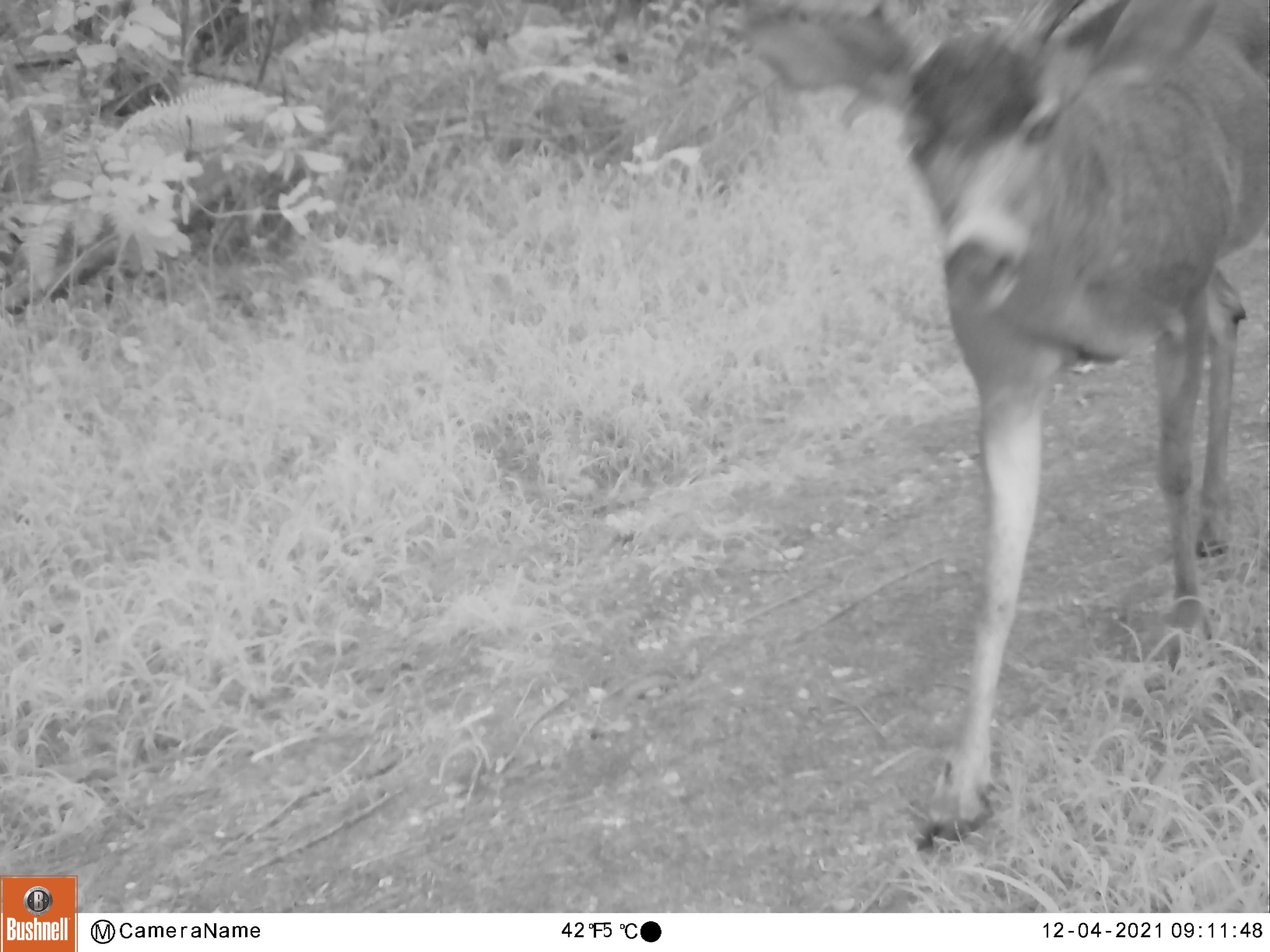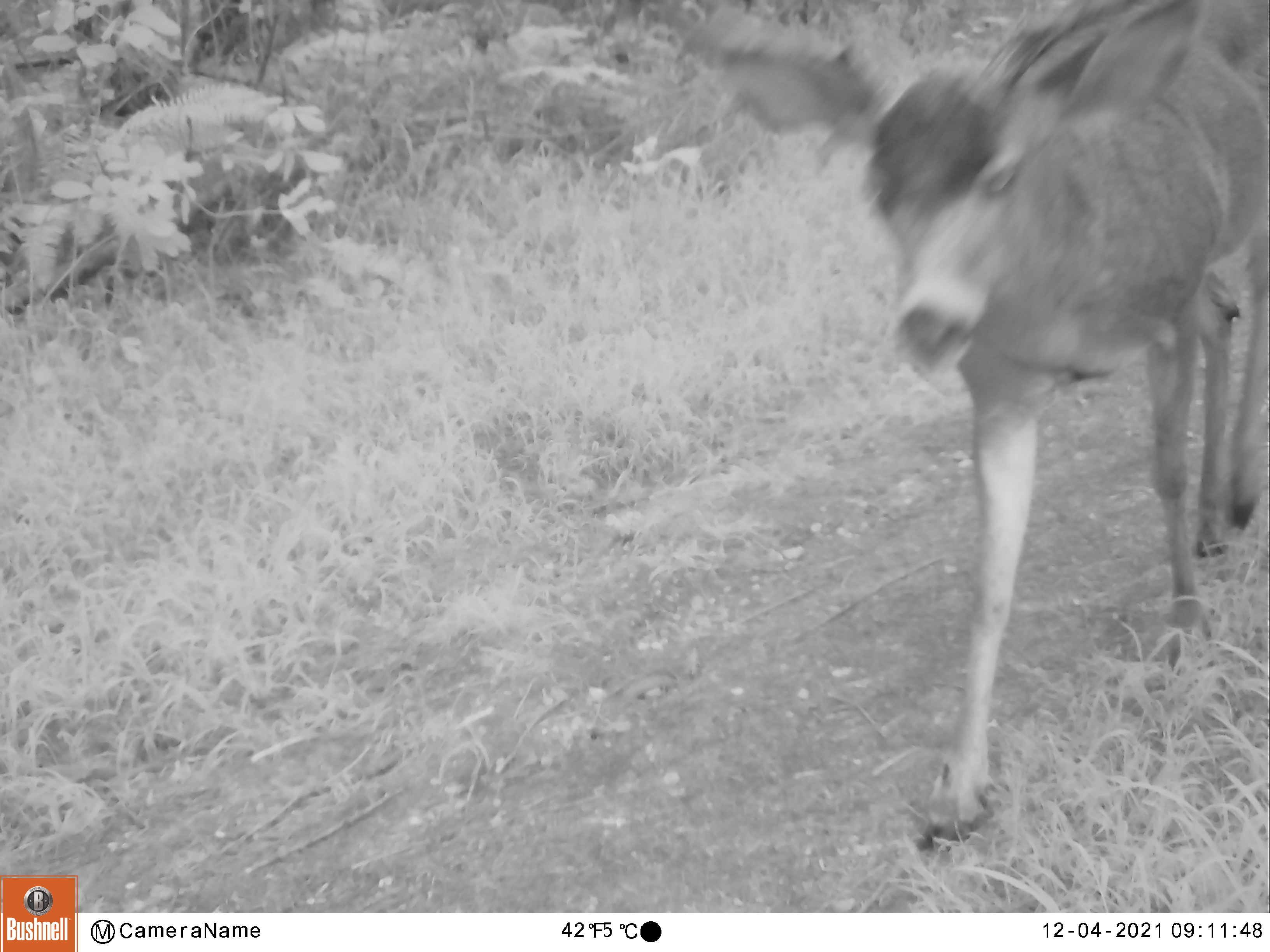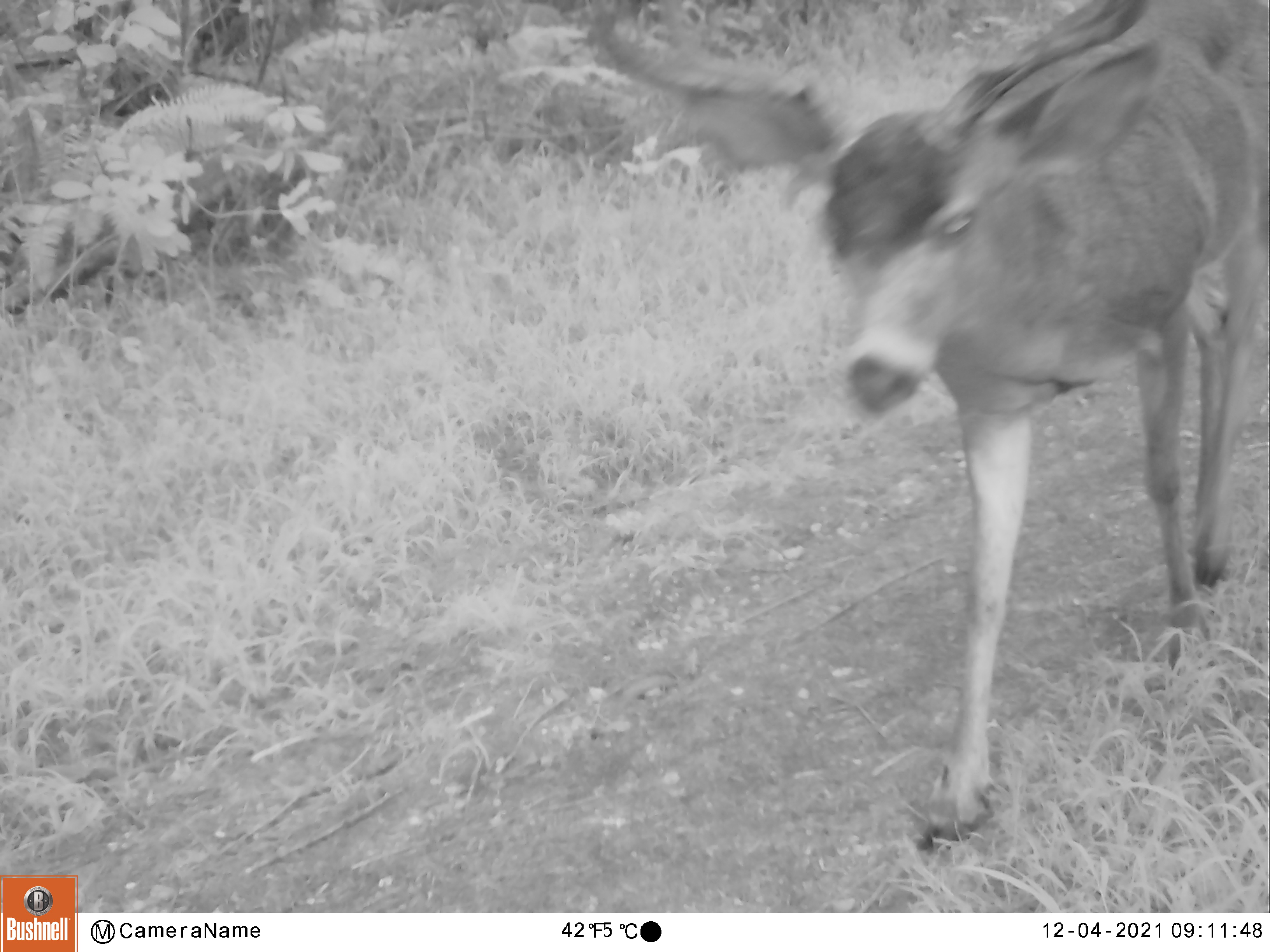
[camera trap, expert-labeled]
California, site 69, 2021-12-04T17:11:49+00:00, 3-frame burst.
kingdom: Animalia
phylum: Chordata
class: Mammalia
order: Artiodactyla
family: Cervidae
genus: Odocoileus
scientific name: Odocoileus hemionus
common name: mule deer